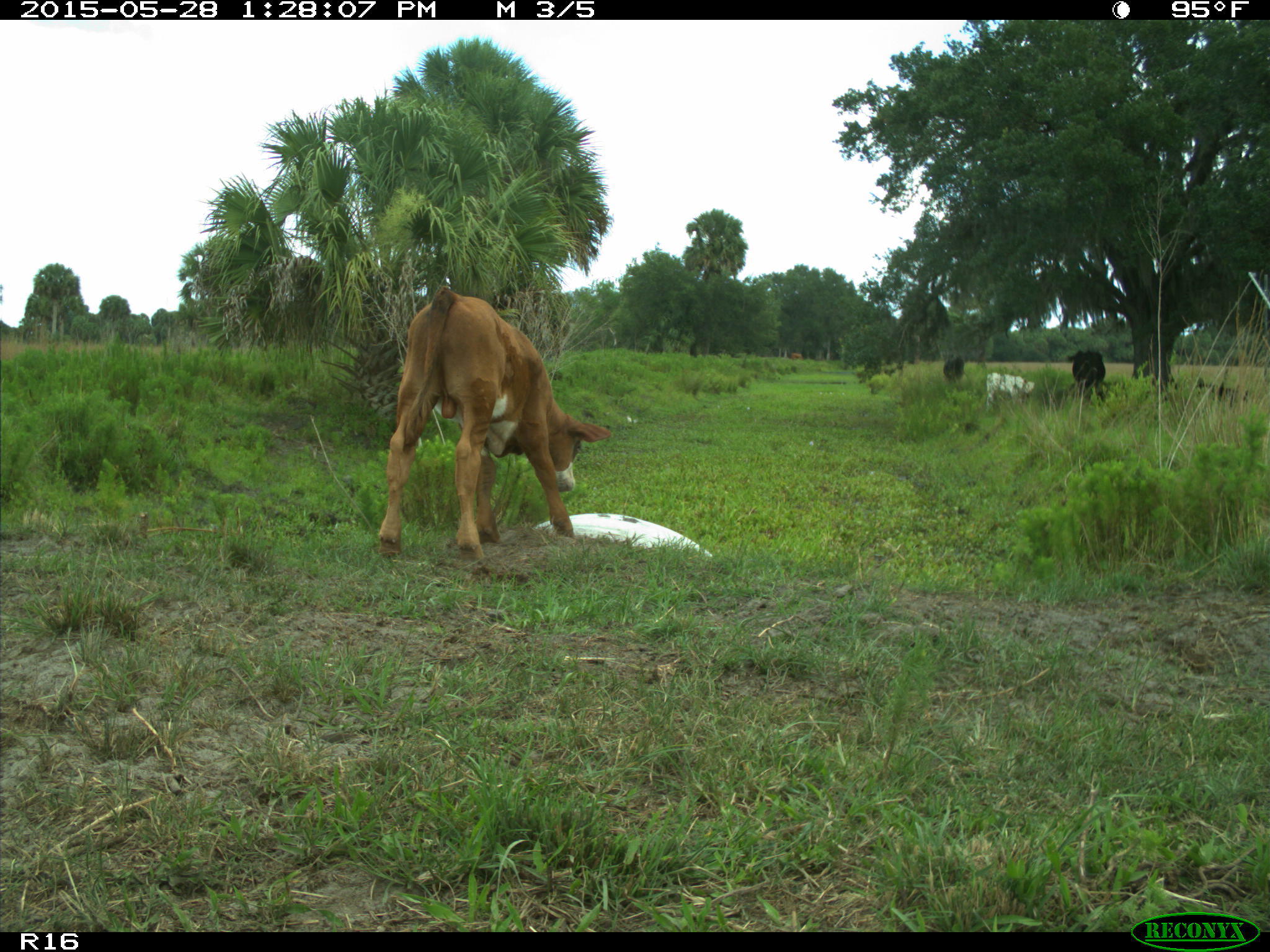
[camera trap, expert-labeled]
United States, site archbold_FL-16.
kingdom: Animalia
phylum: Chordata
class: Mammalia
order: Artiodactyla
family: Bovidae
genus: Bos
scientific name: Bos taurus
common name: domestic cow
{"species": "Bos taurus (domestic cow)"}